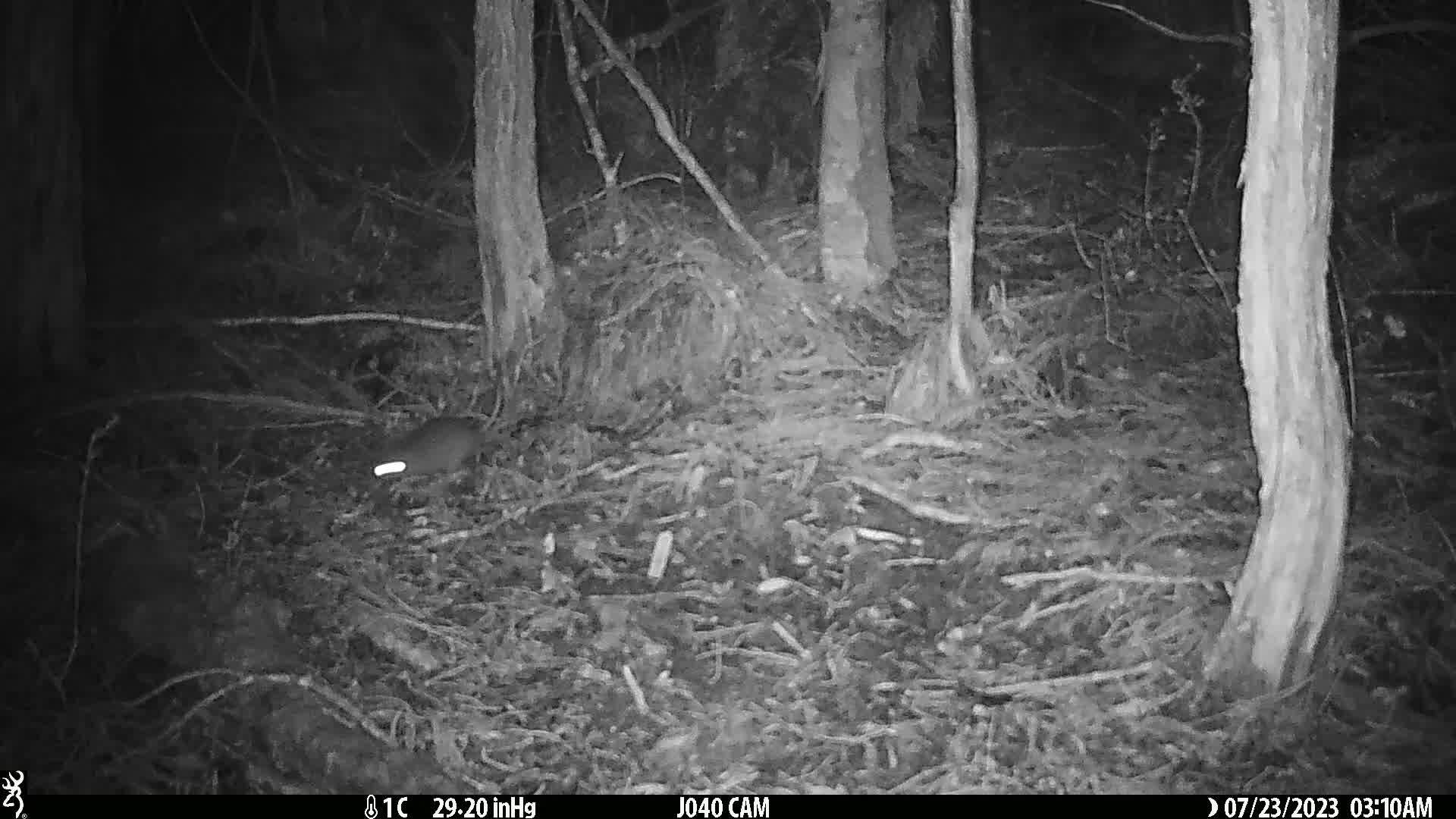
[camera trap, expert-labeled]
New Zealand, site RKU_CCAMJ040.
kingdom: Animalia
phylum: Chordata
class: Mammalia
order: Rodentia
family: Muridae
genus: Rattus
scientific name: Rattus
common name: rat